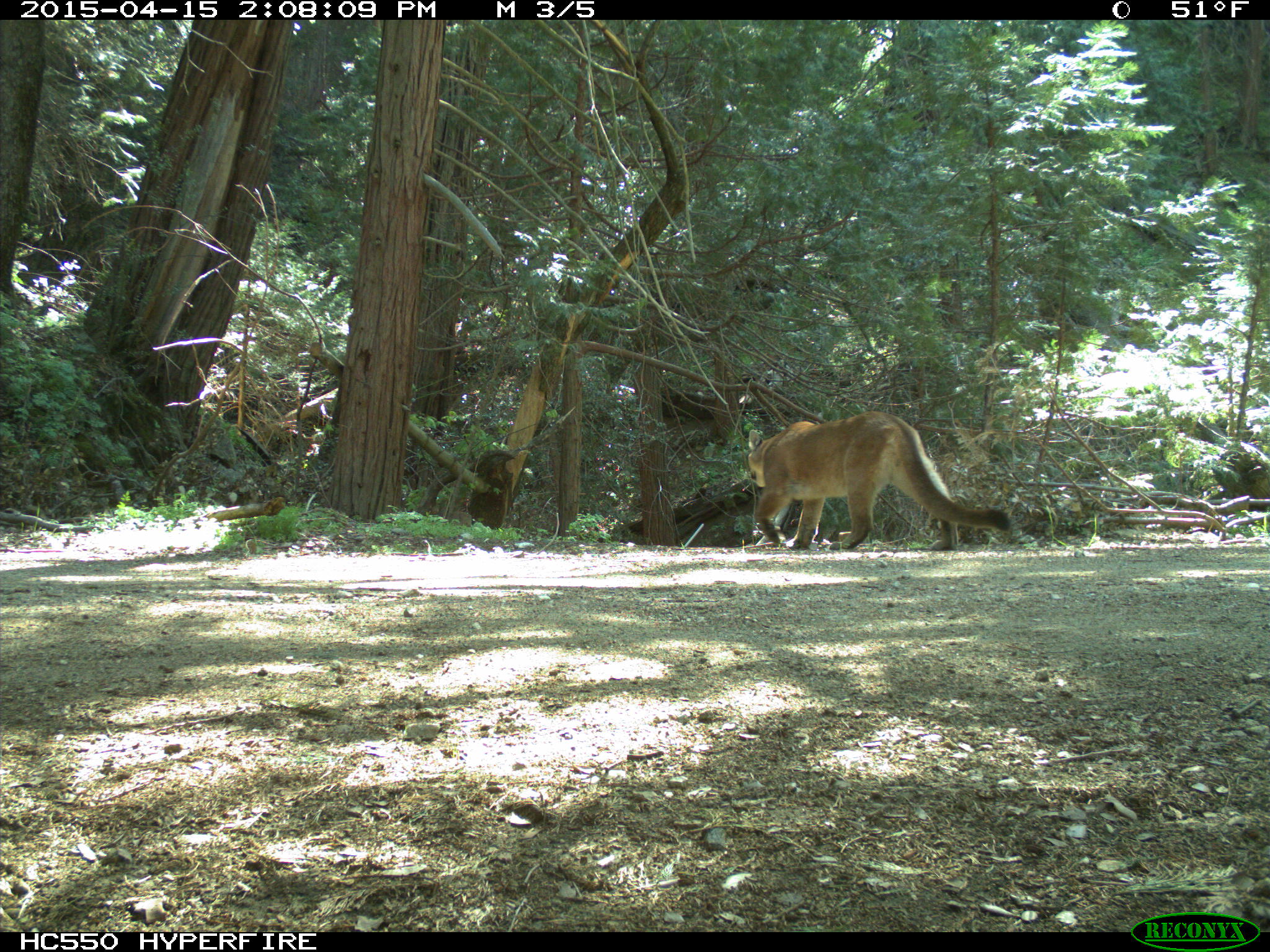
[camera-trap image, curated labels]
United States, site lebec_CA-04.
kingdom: Animalia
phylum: Chordata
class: Mammalia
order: Carnivora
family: Felidae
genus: Puma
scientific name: Puma concolor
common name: mountain lion